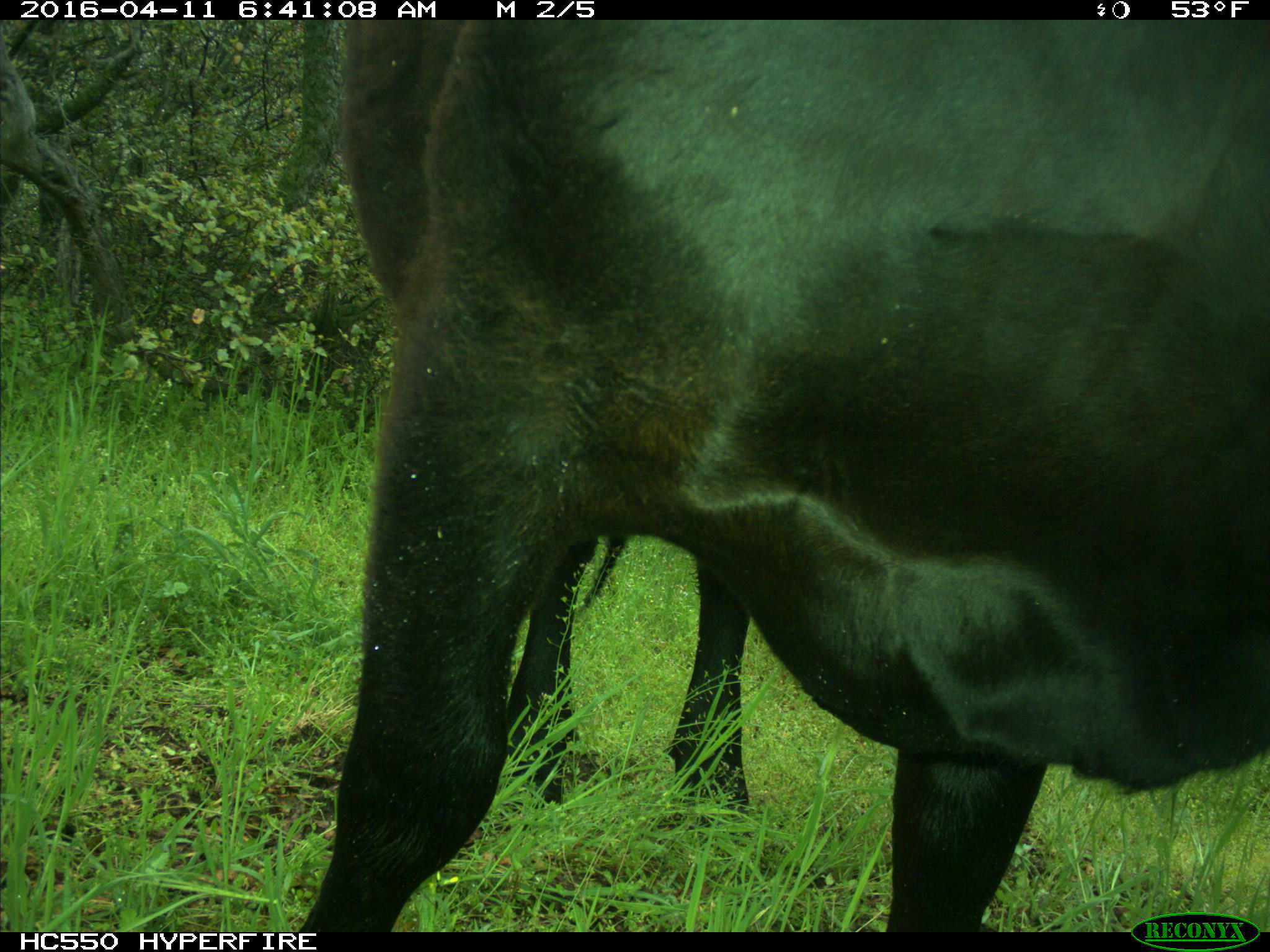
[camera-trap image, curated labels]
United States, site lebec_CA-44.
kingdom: Animalia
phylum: Chordata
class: Mammalia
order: Artiodactyla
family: Bovidae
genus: Bos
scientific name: Bos taurus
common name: domestic cow